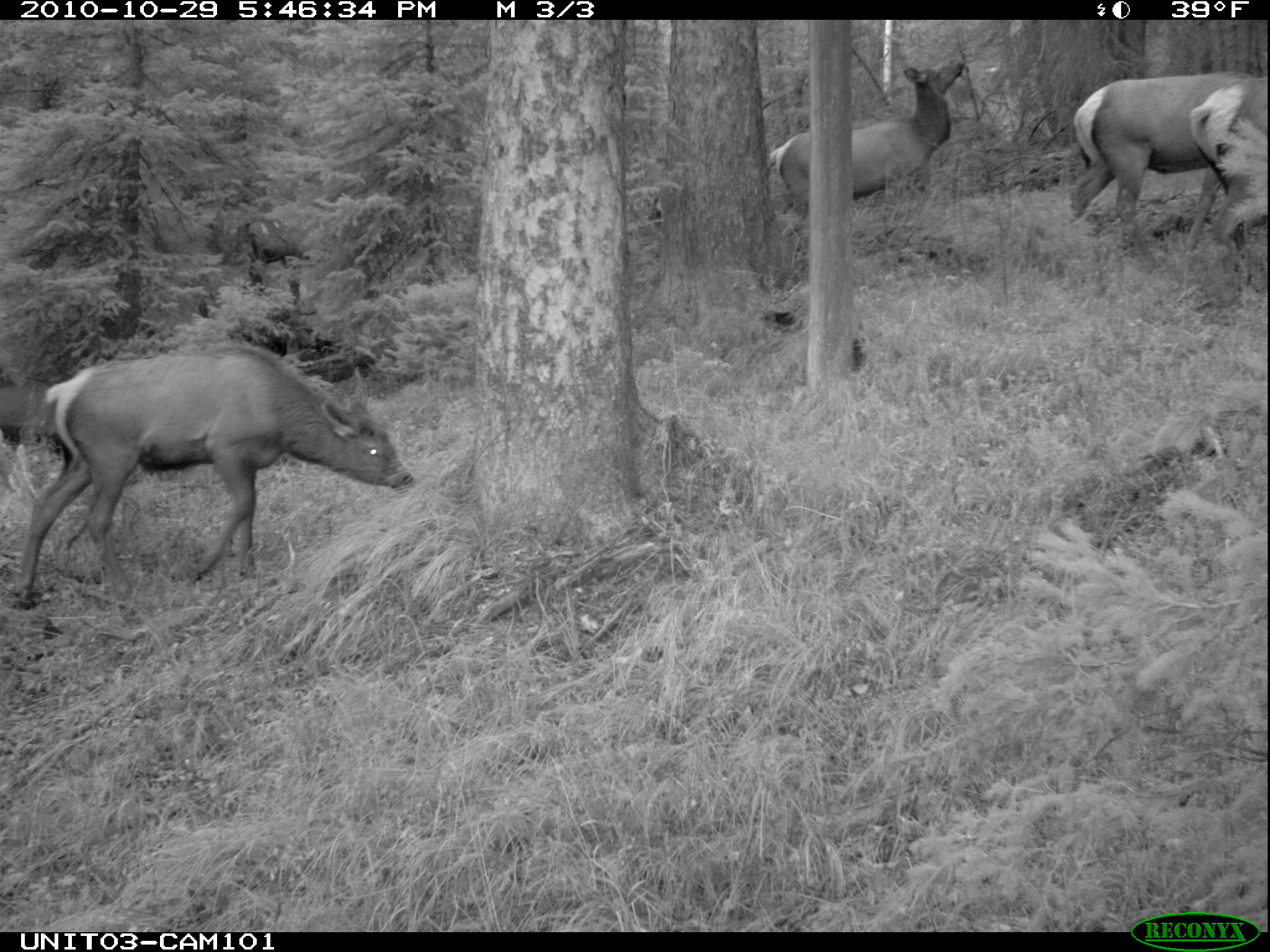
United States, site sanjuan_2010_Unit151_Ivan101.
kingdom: Animalia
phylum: Chordata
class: Mammalia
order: Artiodactyla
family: Cervidae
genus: Cervus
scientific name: Cervus elaphus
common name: red deer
Cervus elaphus (red deer).